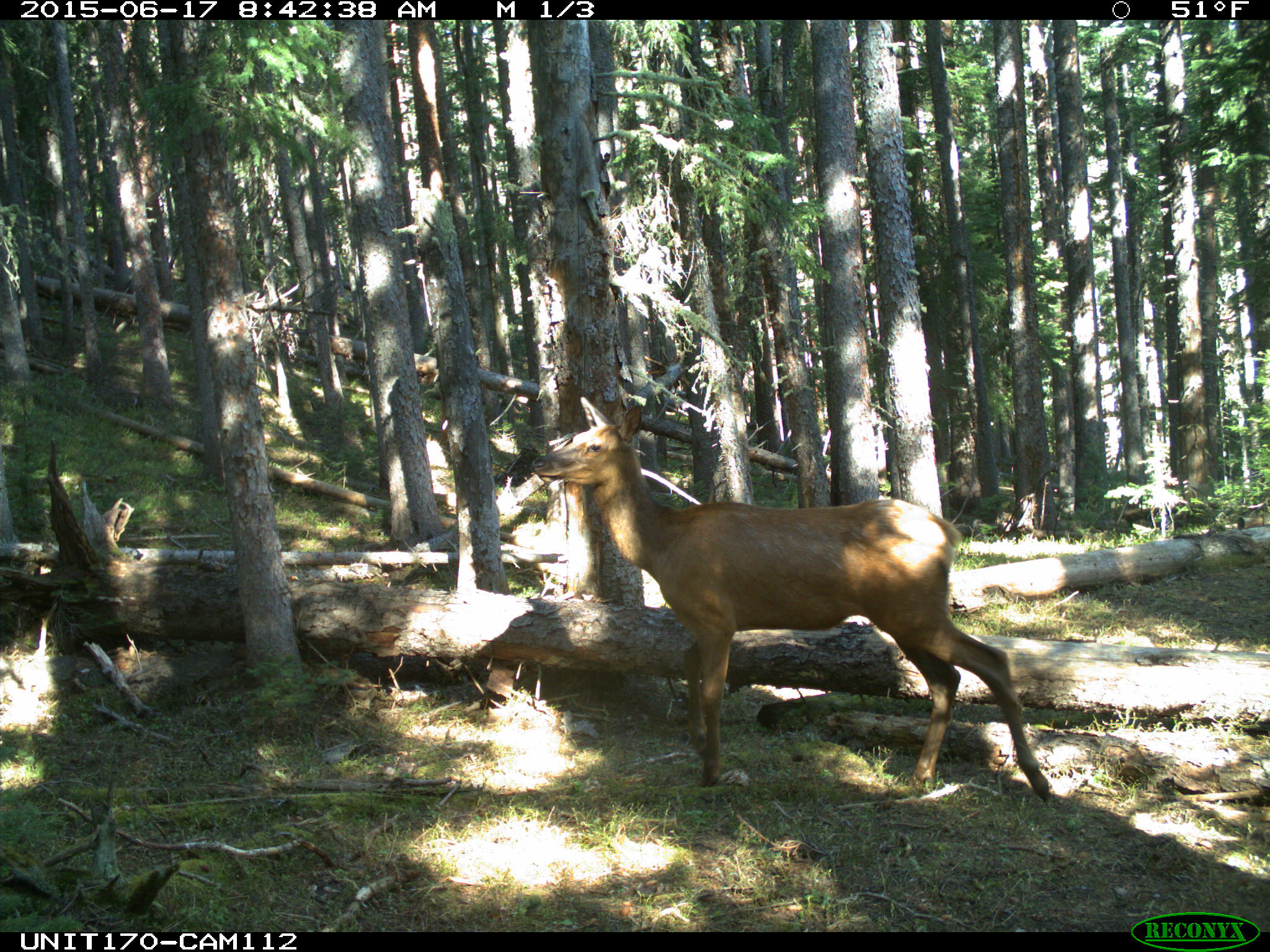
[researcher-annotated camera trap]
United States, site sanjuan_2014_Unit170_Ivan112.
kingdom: Animalia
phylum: Chordata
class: Mammalia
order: Artiodactyla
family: Cervidae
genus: Cervus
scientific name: Cervus elaphus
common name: red deer